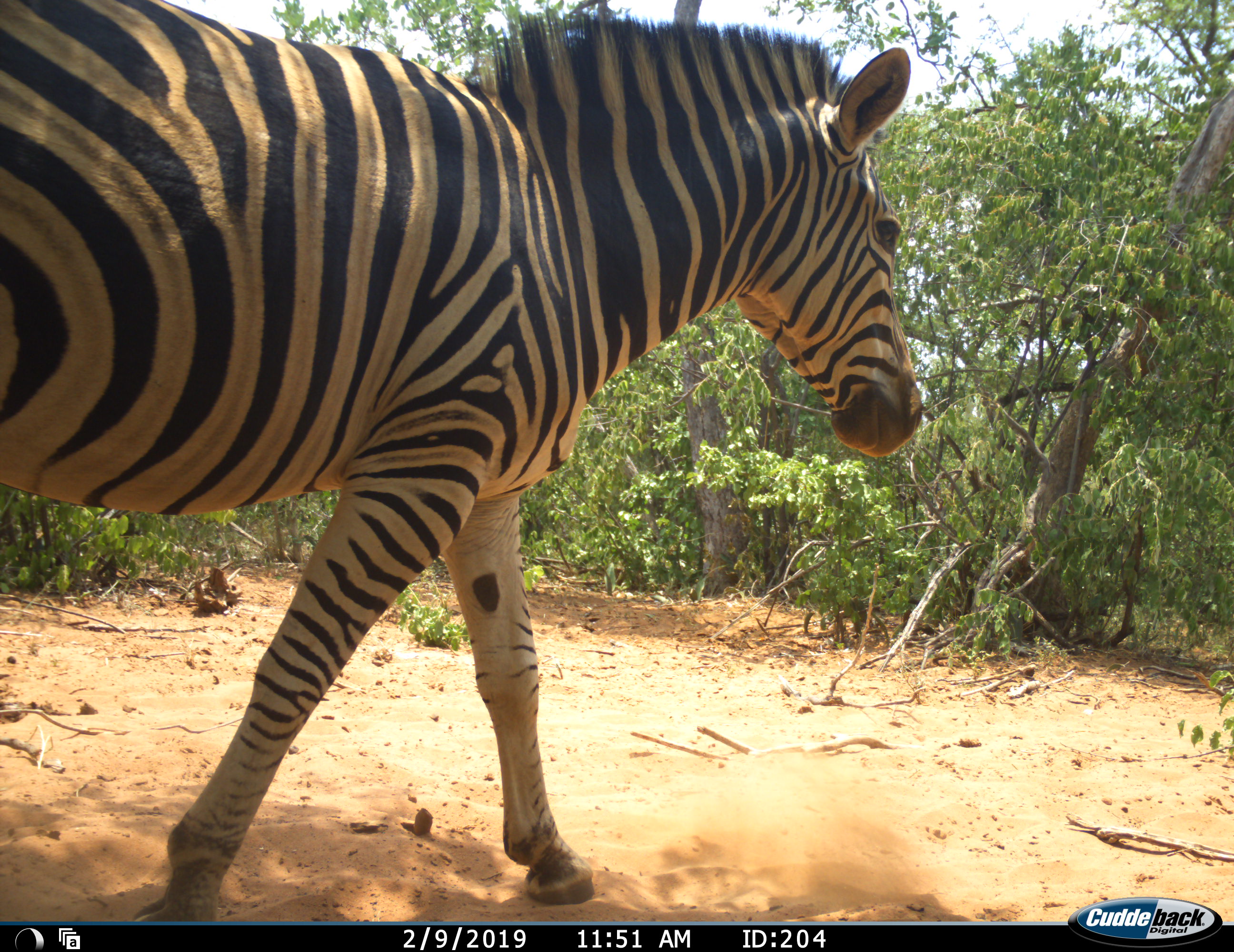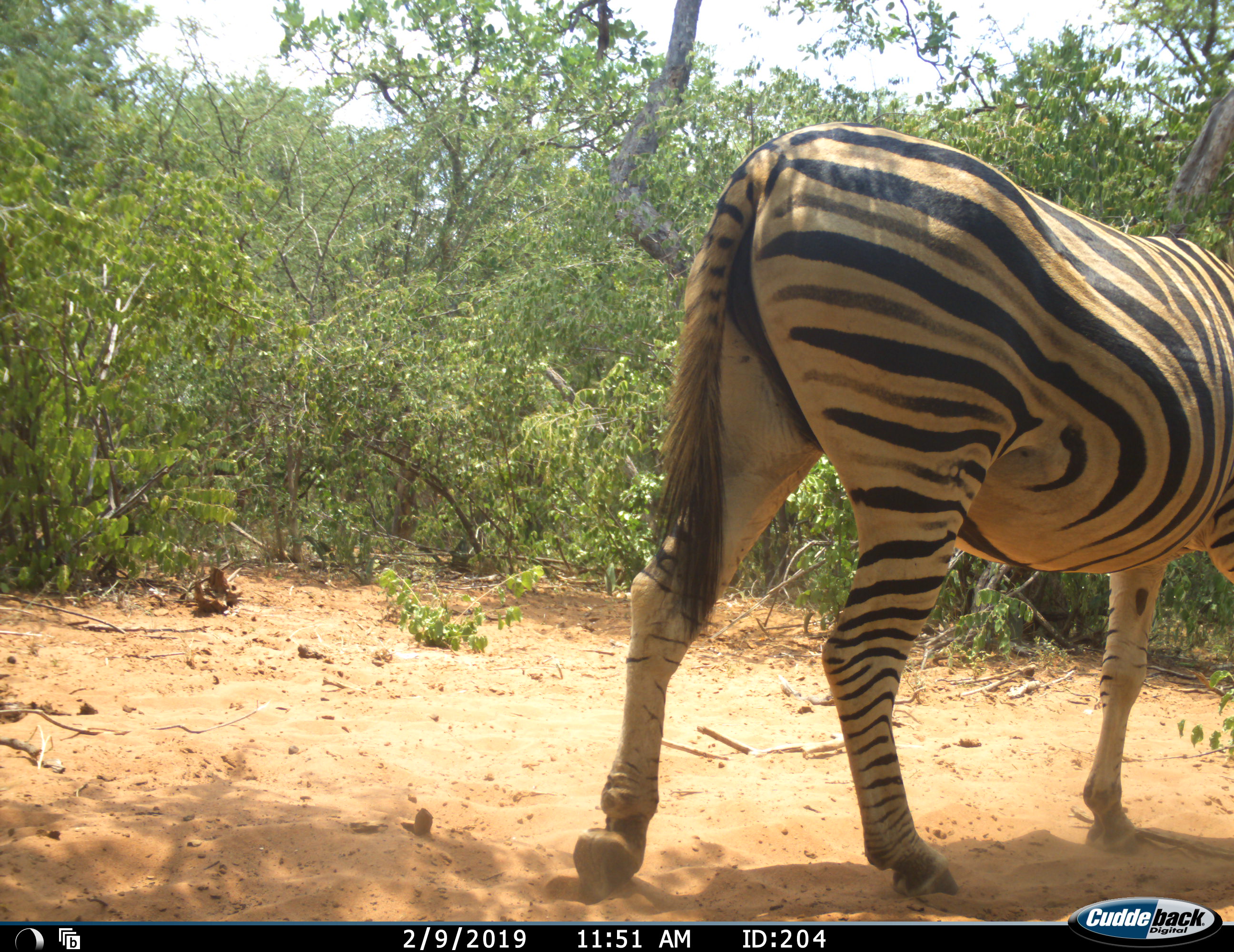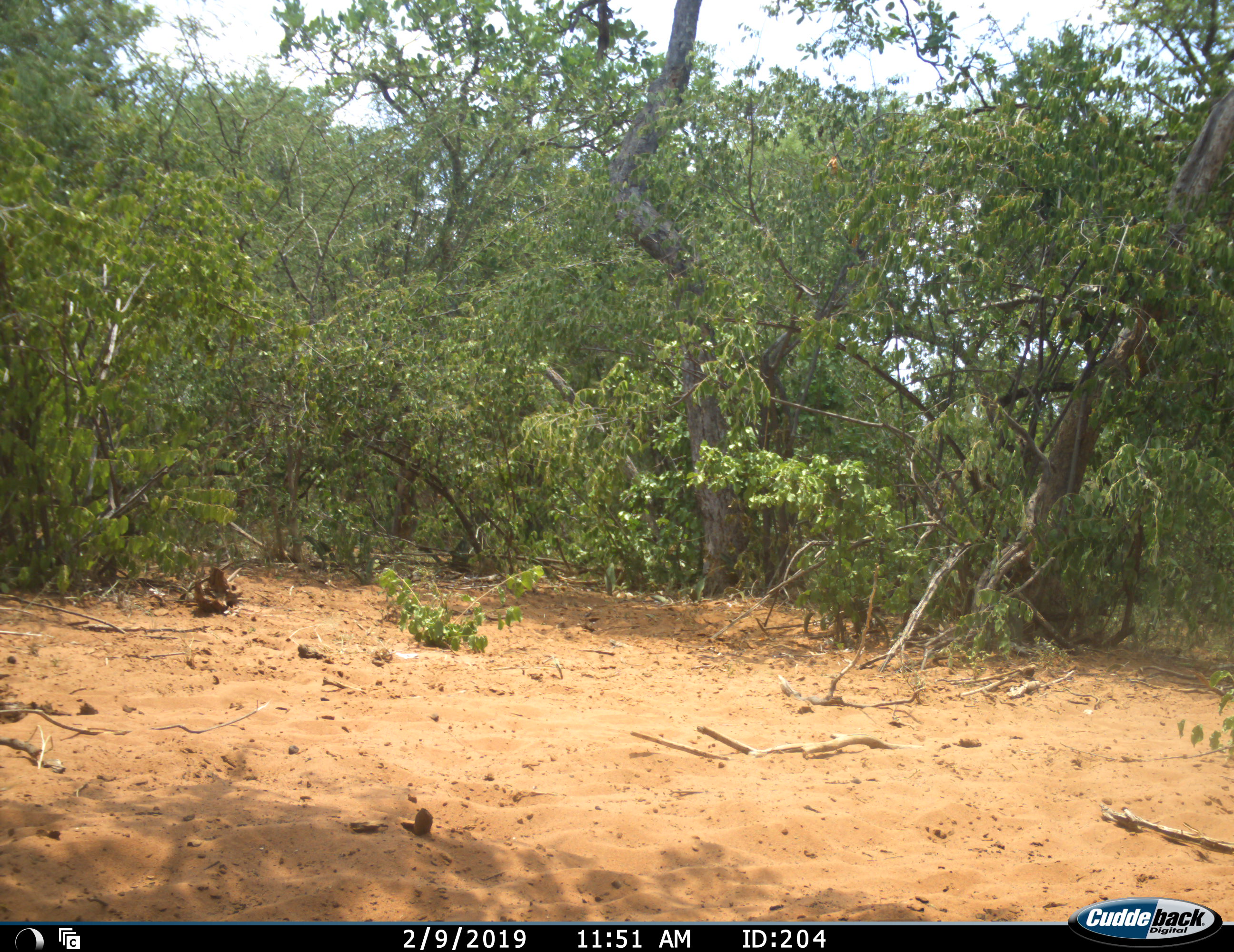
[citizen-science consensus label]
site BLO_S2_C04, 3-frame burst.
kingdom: Animalia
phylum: Chordata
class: Mammalia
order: Perissodactyla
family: Equidae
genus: Equus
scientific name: Equus quagga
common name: plains zebra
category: zebraplains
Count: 1.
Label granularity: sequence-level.